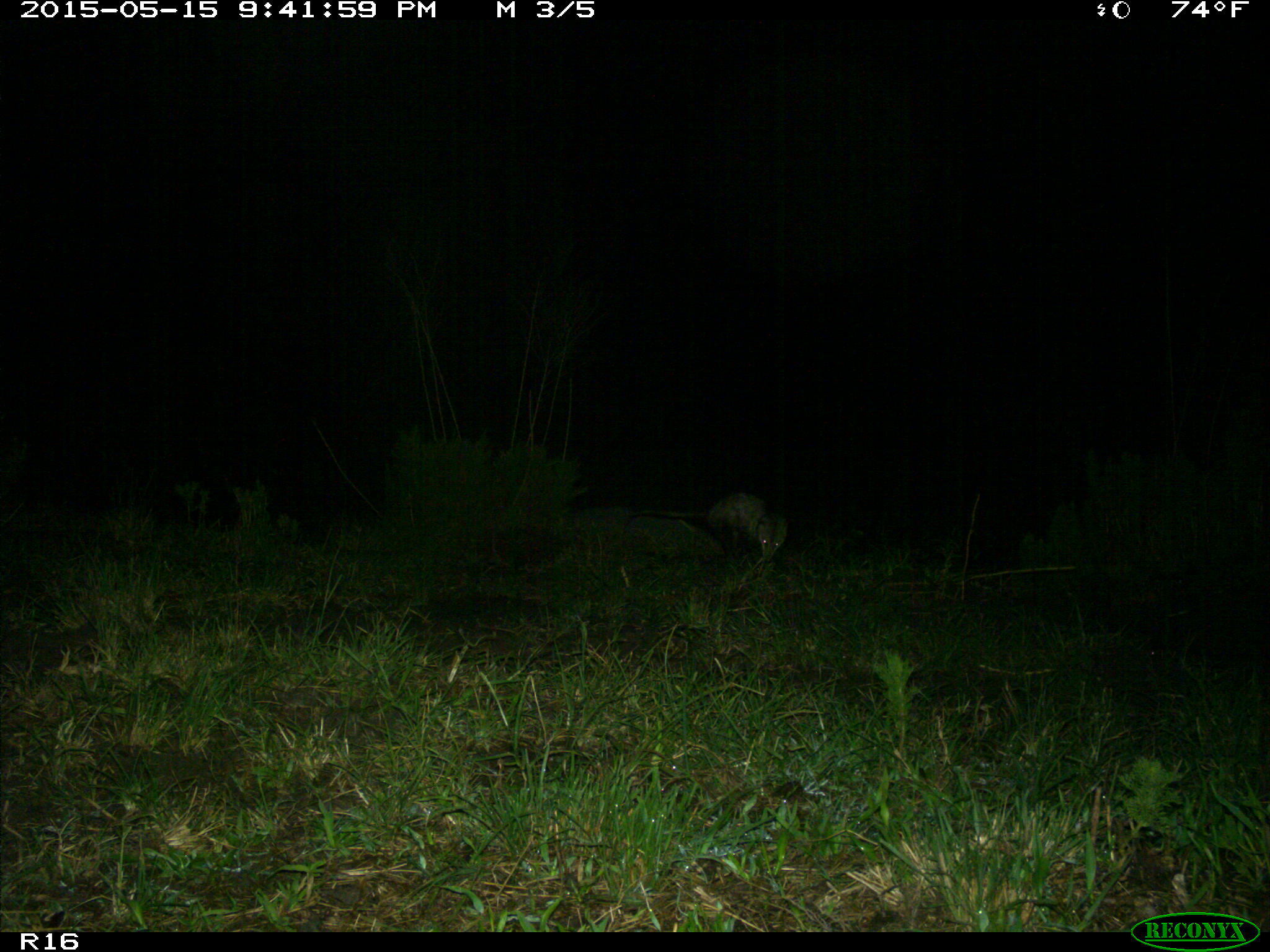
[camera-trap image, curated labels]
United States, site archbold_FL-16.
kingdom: Animalia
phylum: Chordata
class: Mammalia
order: Didelphimorphia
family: Didelphidae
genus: Didelphis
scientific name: Didelphis virginiana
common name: virginia opossum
Didelphis virginiana (virginia opossum).